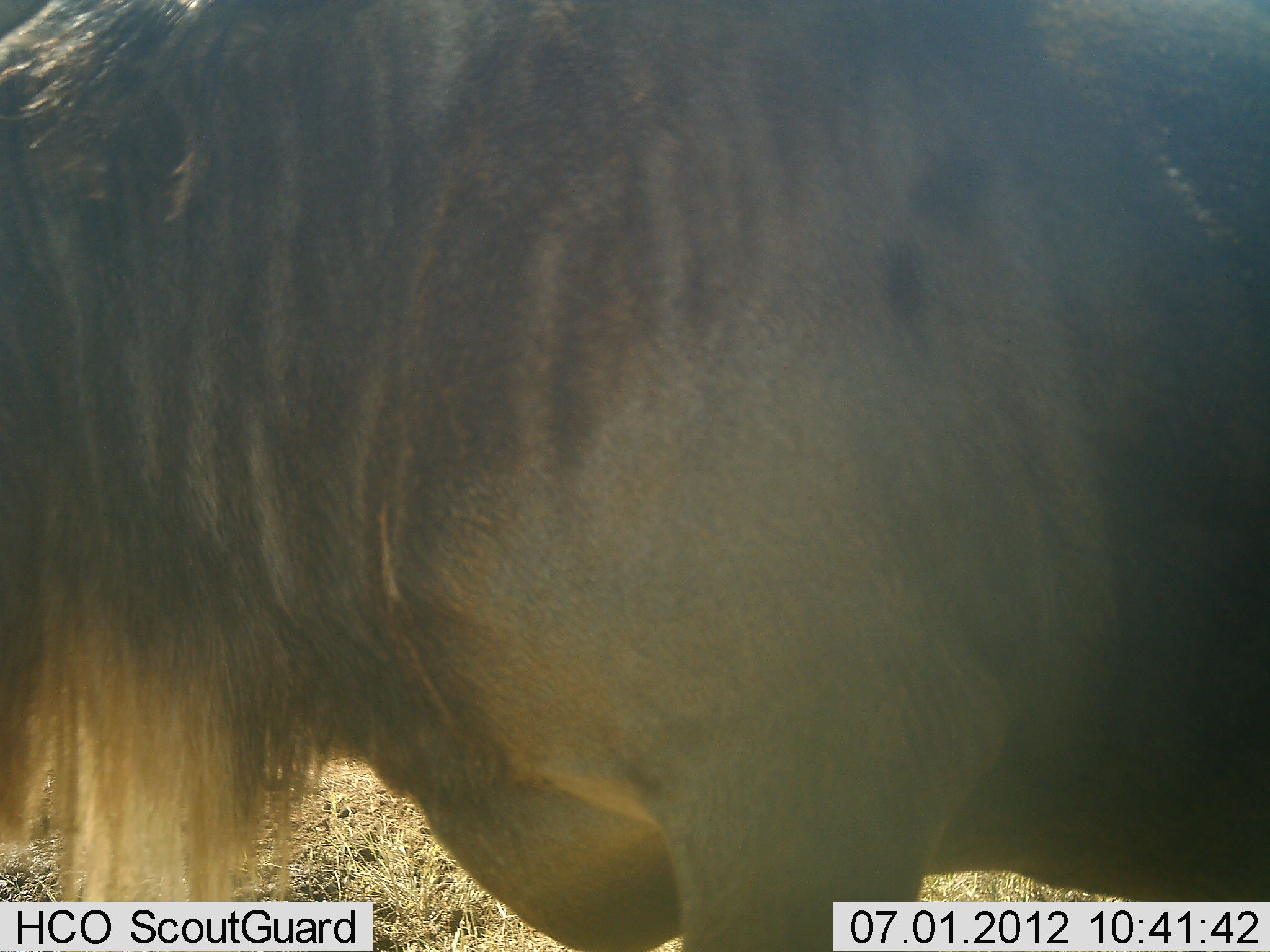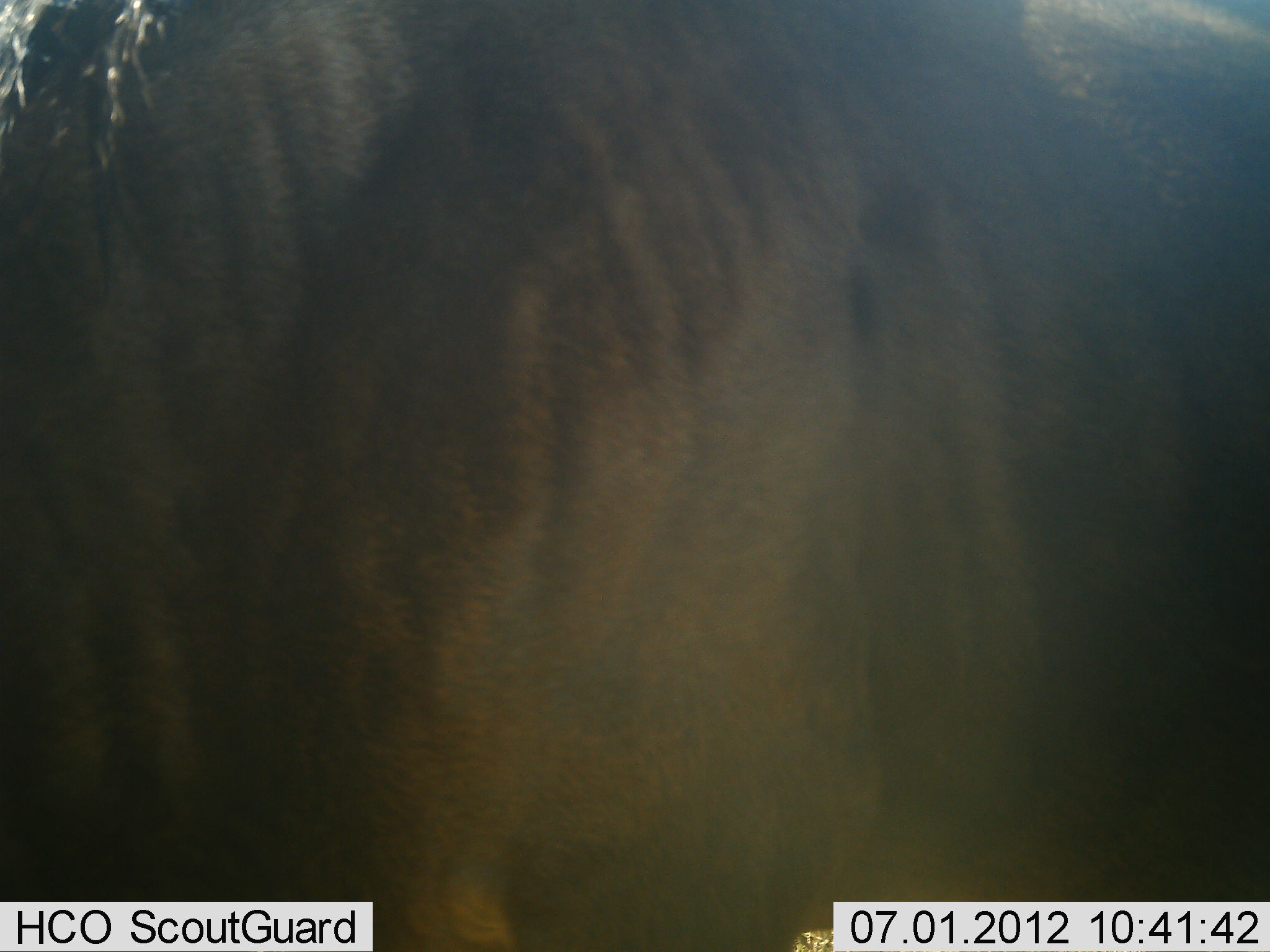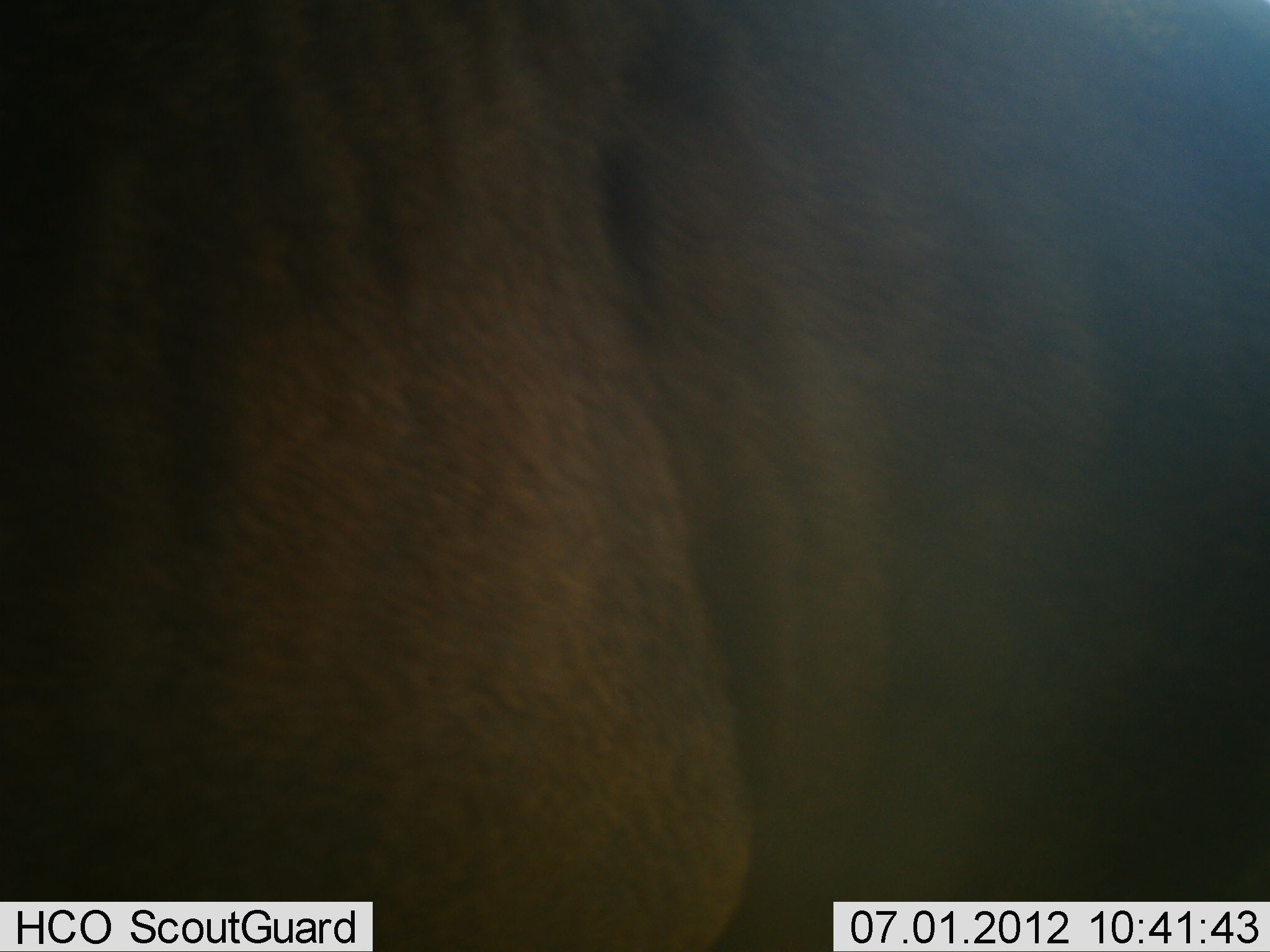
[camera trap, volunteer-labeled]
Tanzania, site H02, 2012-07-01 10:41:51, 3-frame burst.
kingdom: Animalia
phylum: Chordata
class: Mammalia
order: Artiodactyla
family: Bovidae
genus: Connochaetes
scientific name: Connochaetes taurinus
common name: blue wildebeest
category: wildebeest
Wildebeest (blue wildebeest) (Connochaetes taurinus), count 1. Behavior (volunteer vote fractions): standing 90%, resting 0%, moving 20%, interacting 0%. Young present (vote fraction): 0%. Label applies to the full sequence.